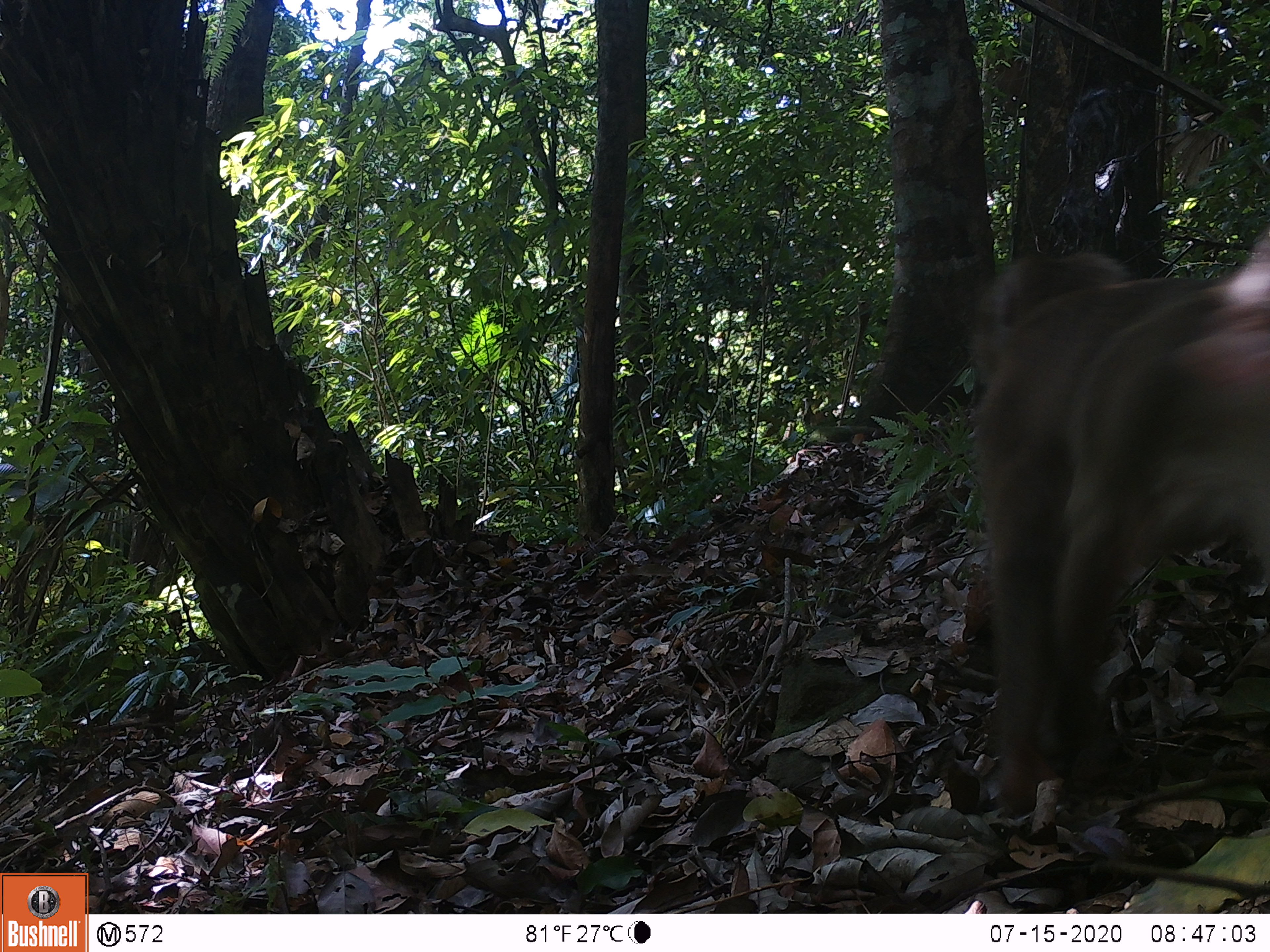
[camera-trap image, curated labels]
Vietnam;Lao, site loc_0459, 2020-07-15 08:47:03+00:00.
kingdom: Animalia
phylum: Chordata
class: Mammalia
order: Primates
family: Cercopithecidae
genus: Macaca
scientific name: Macaca nemestrina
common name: pig-tailed macaque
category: pig tailed macaque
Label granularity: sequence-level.